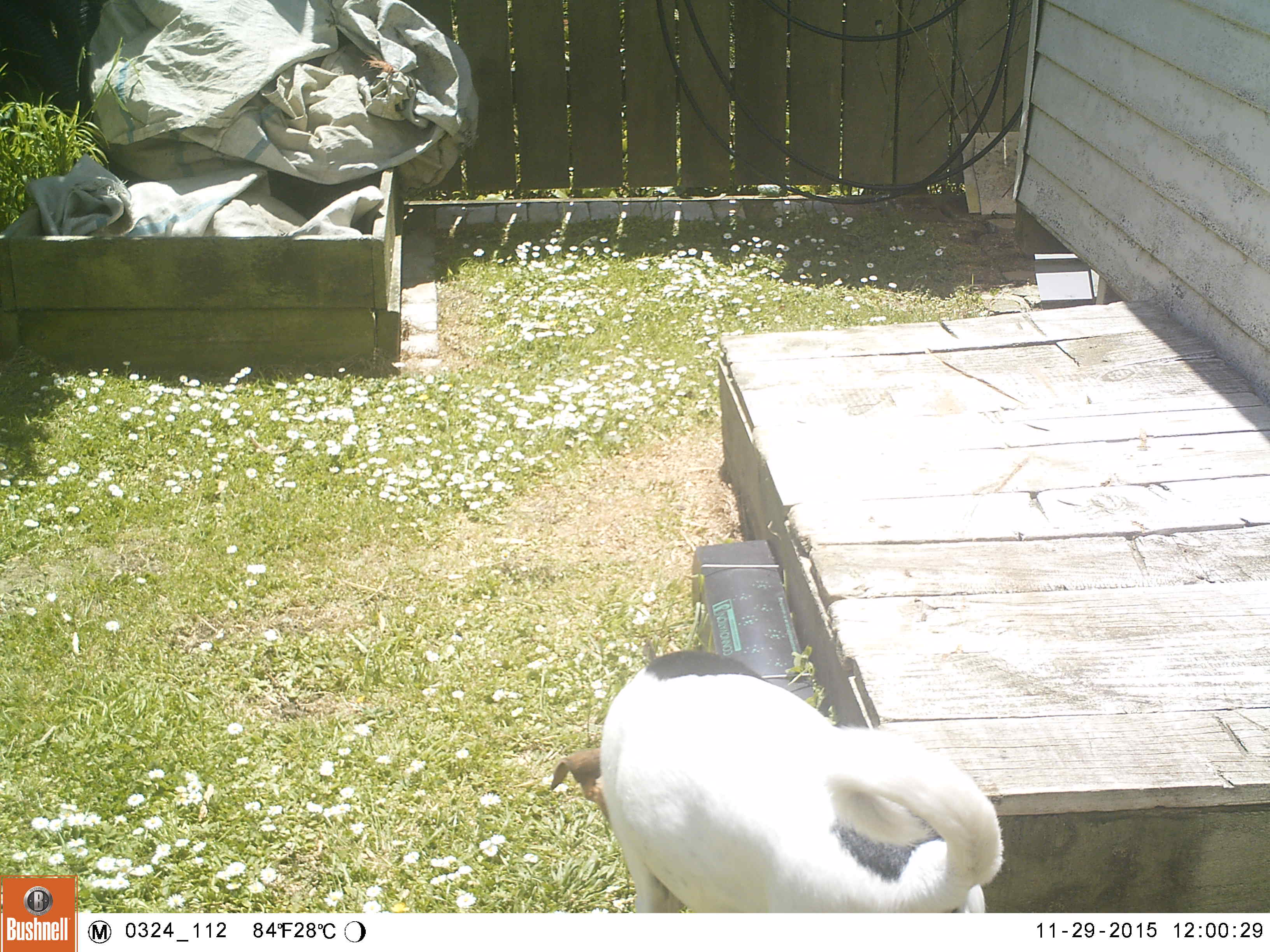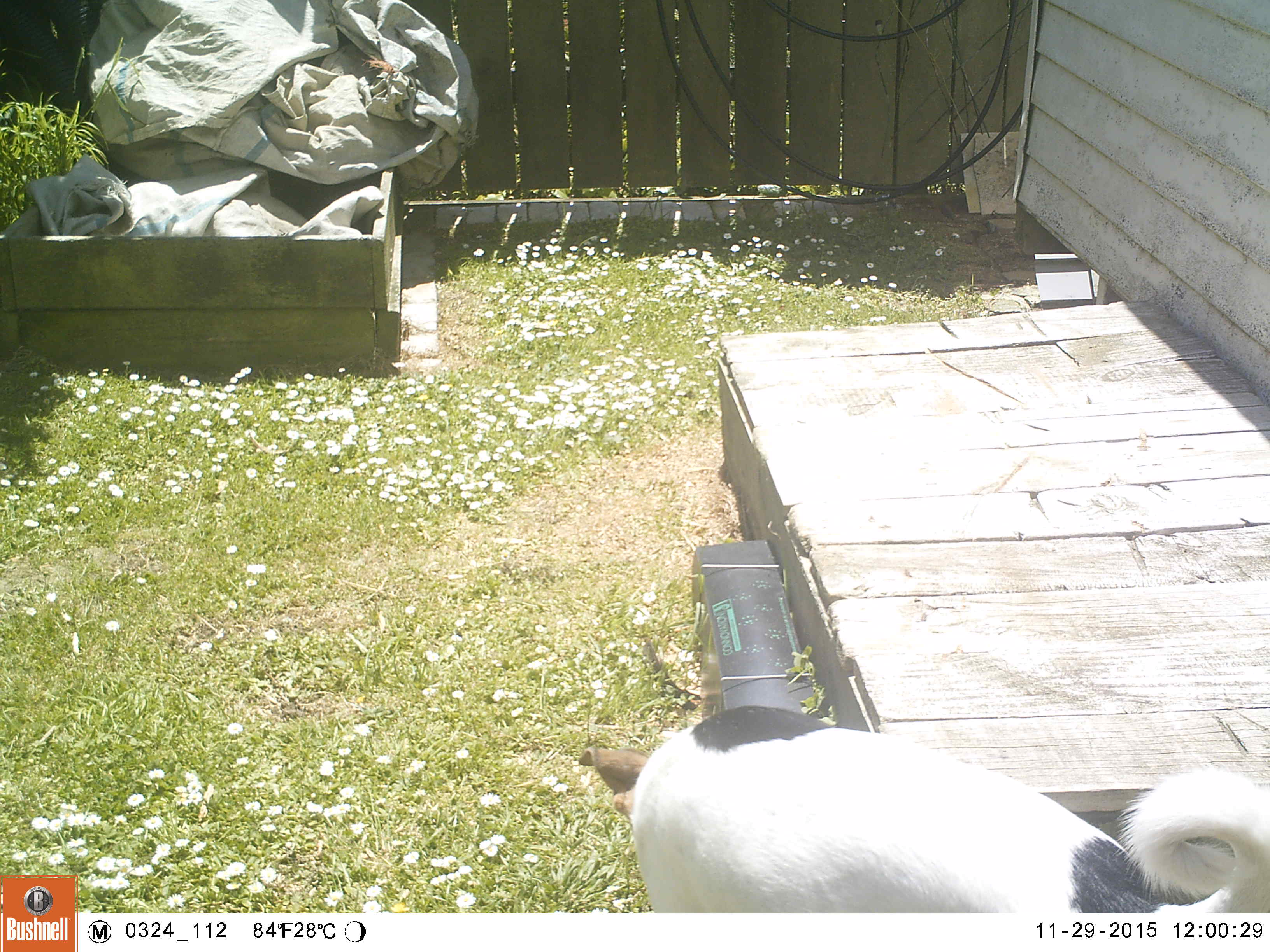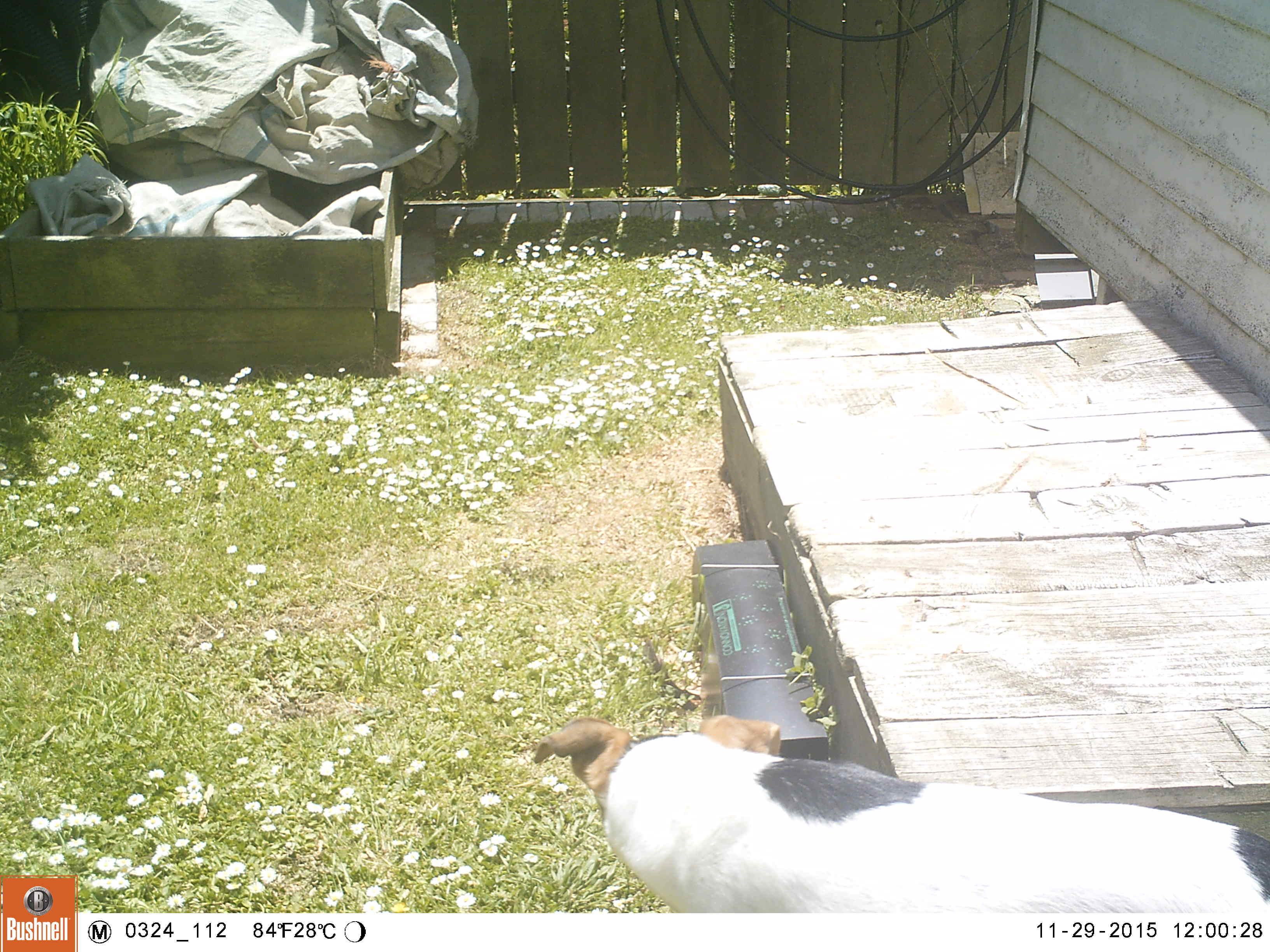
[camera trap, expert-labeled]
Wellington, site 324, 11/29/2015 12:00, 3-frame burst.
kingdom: Animalia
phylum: Chordata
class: Mammalia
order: Carnivora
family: Canidae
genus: Canis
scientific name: Canis familiaris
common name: dog